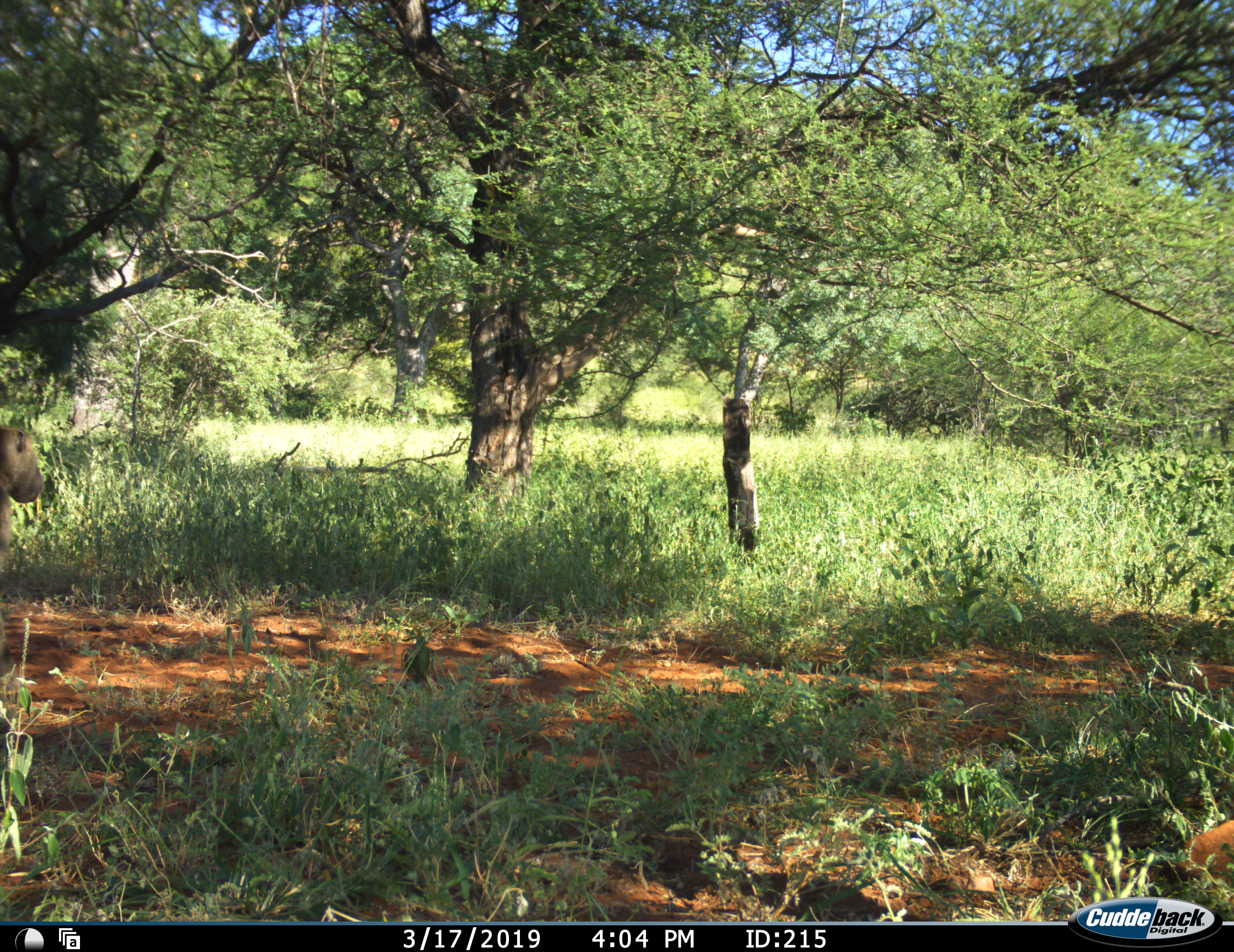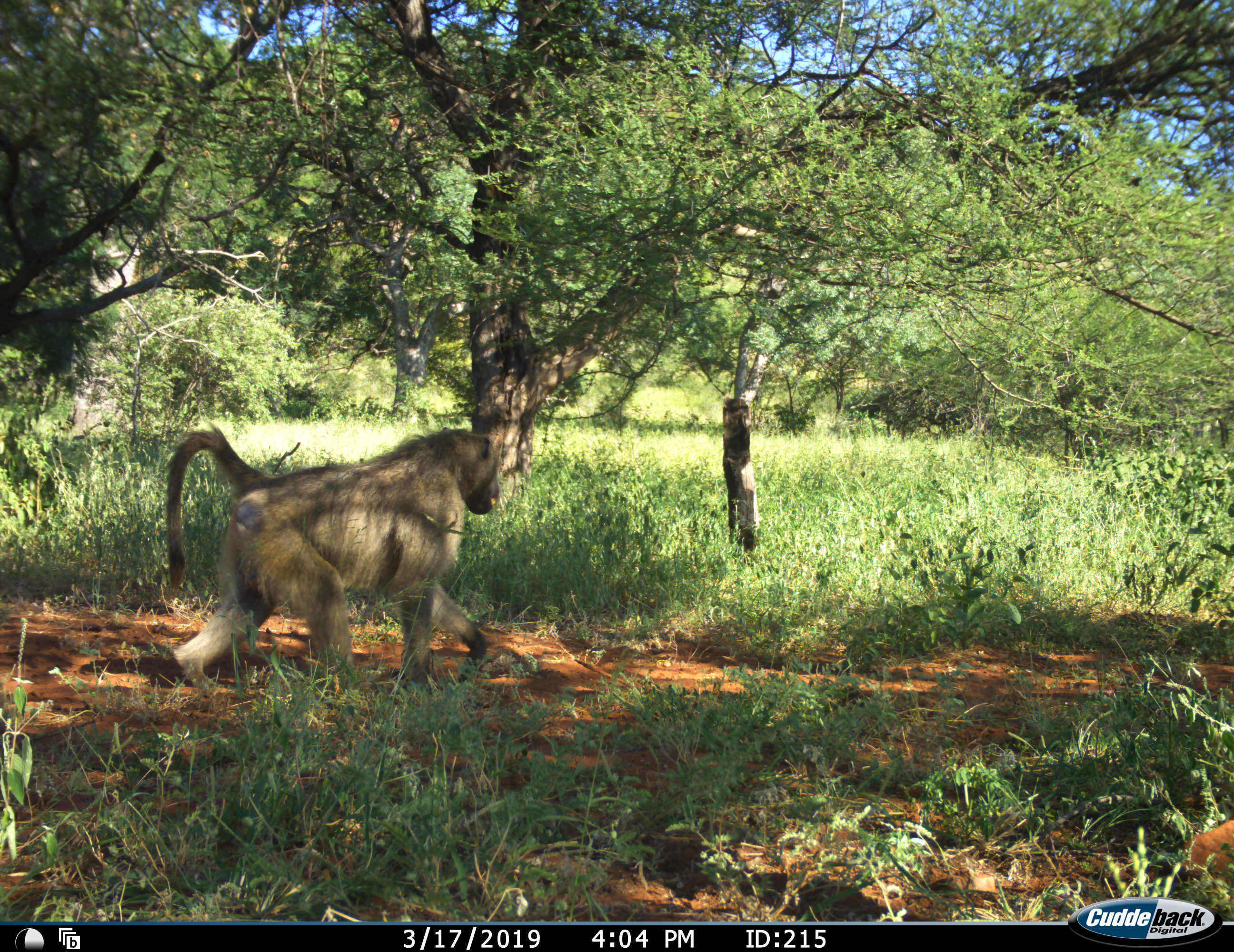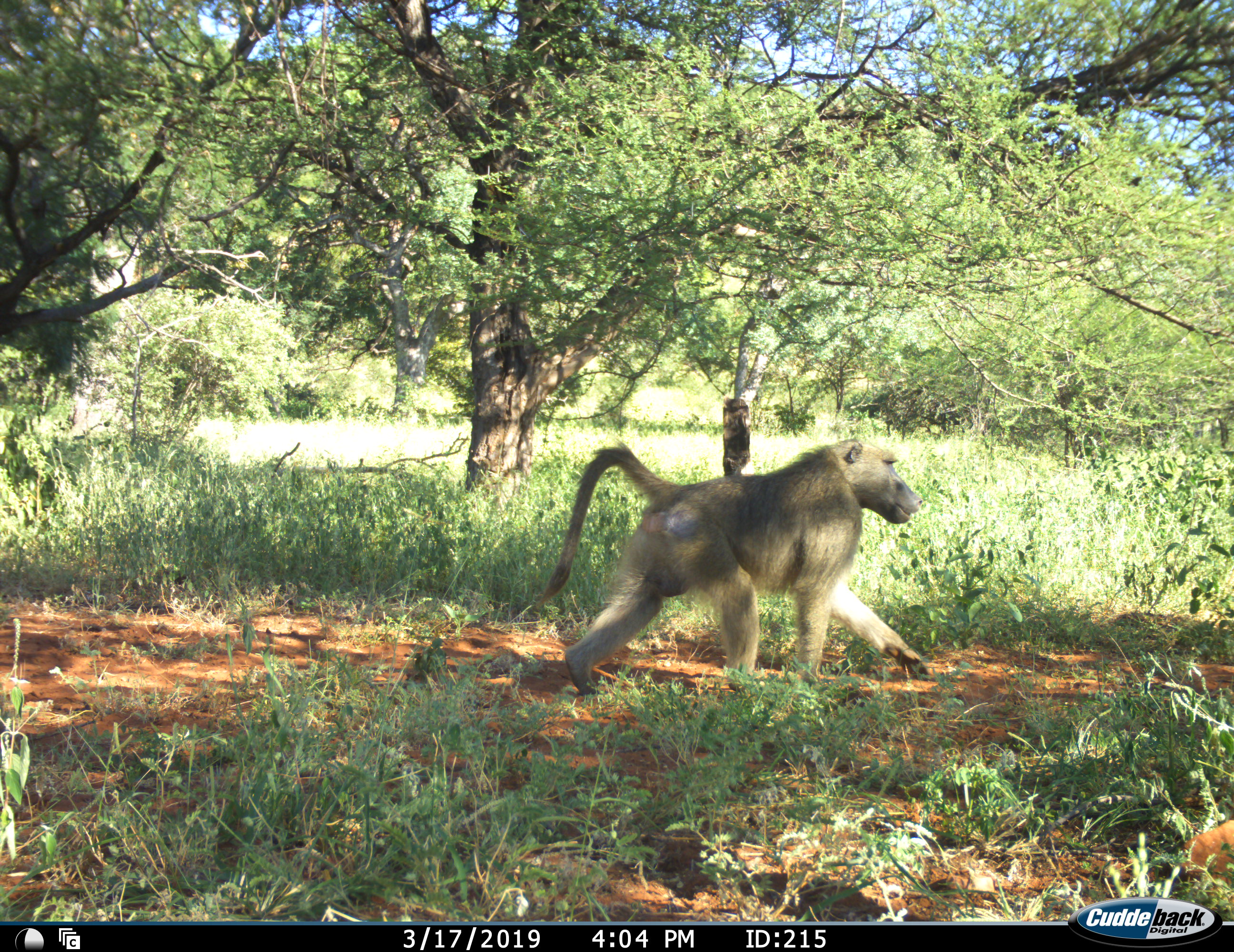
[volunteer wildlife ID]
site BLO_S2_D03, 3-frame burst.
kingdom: Animalia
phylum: Chordata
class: Mammalia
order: Primates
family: Cercopithecidae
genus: Papio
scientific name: Papio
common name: baboon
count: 1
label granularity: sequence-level